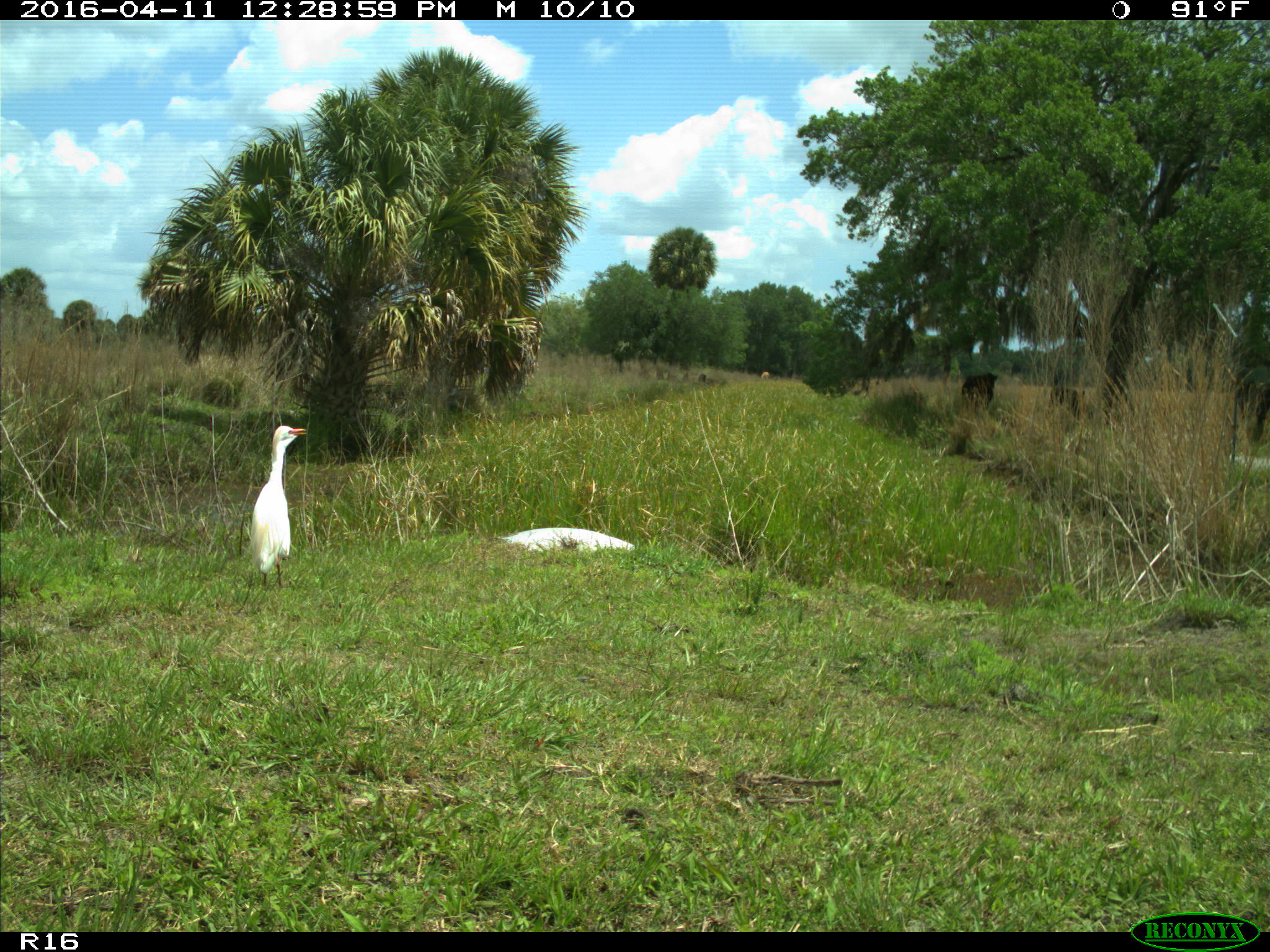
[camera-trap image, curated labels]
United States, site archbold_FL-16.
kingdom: Animalia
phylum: Chordata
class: Aves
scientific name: Aves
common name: birds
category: unidentified bird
Unidentified bird (birds) (Aves).